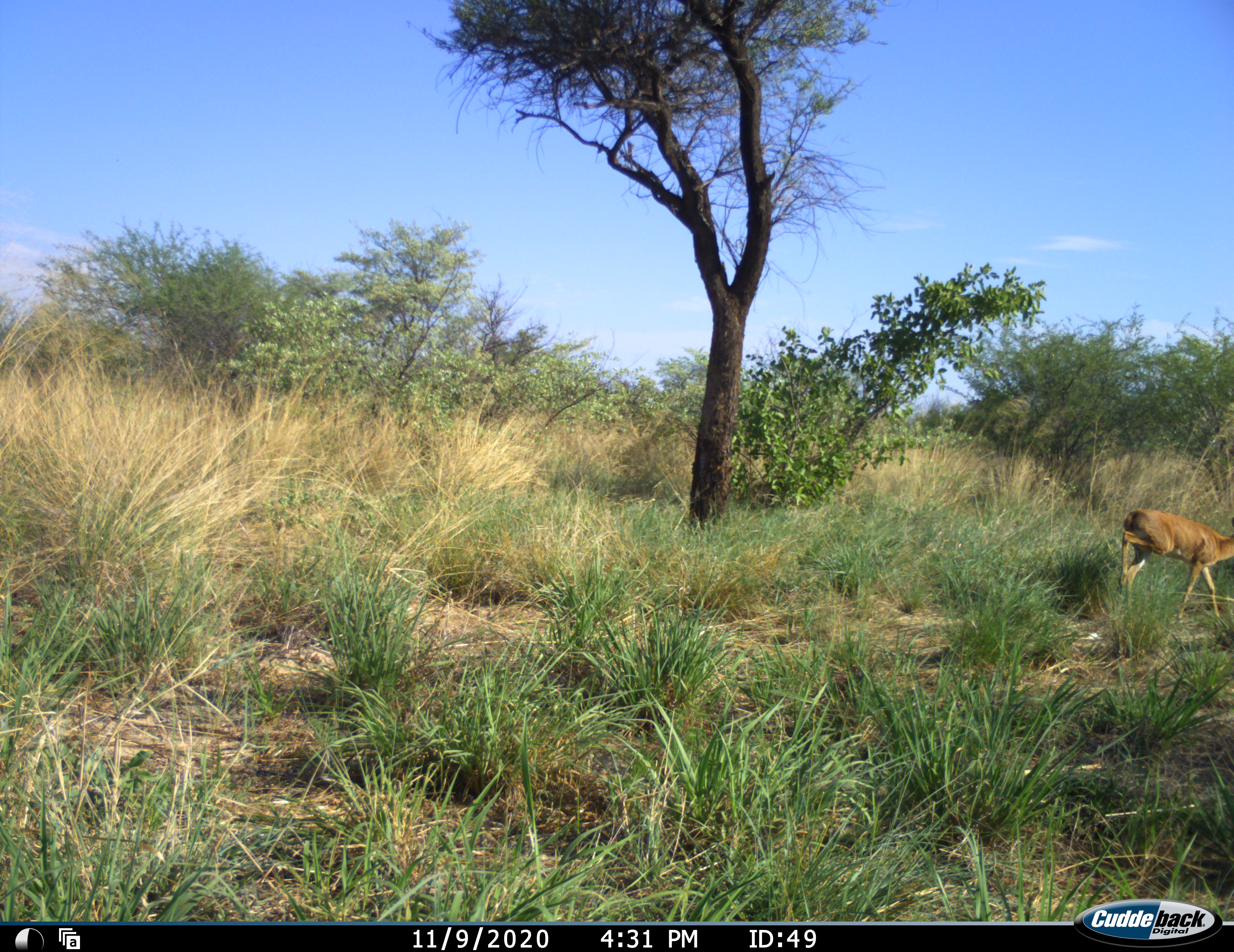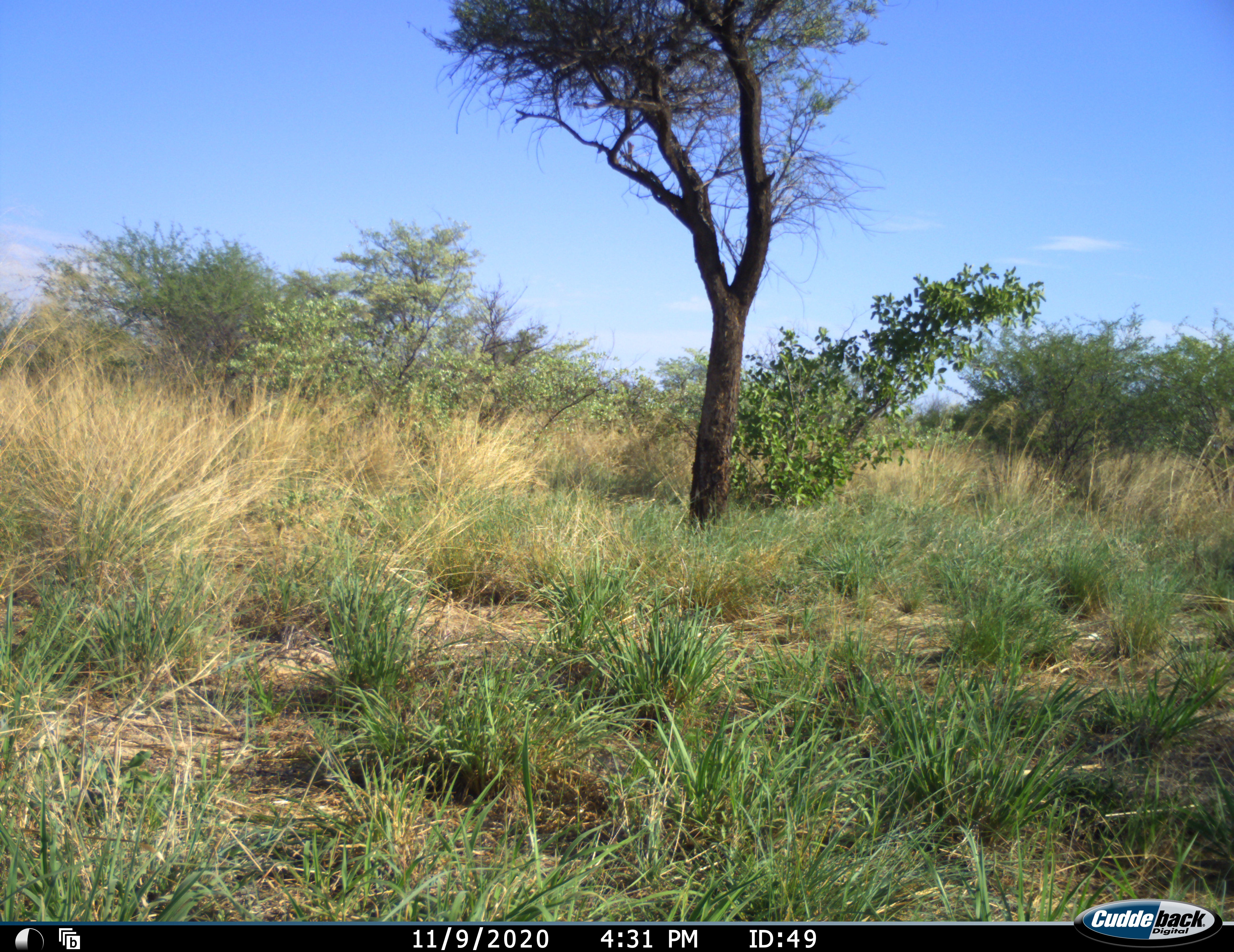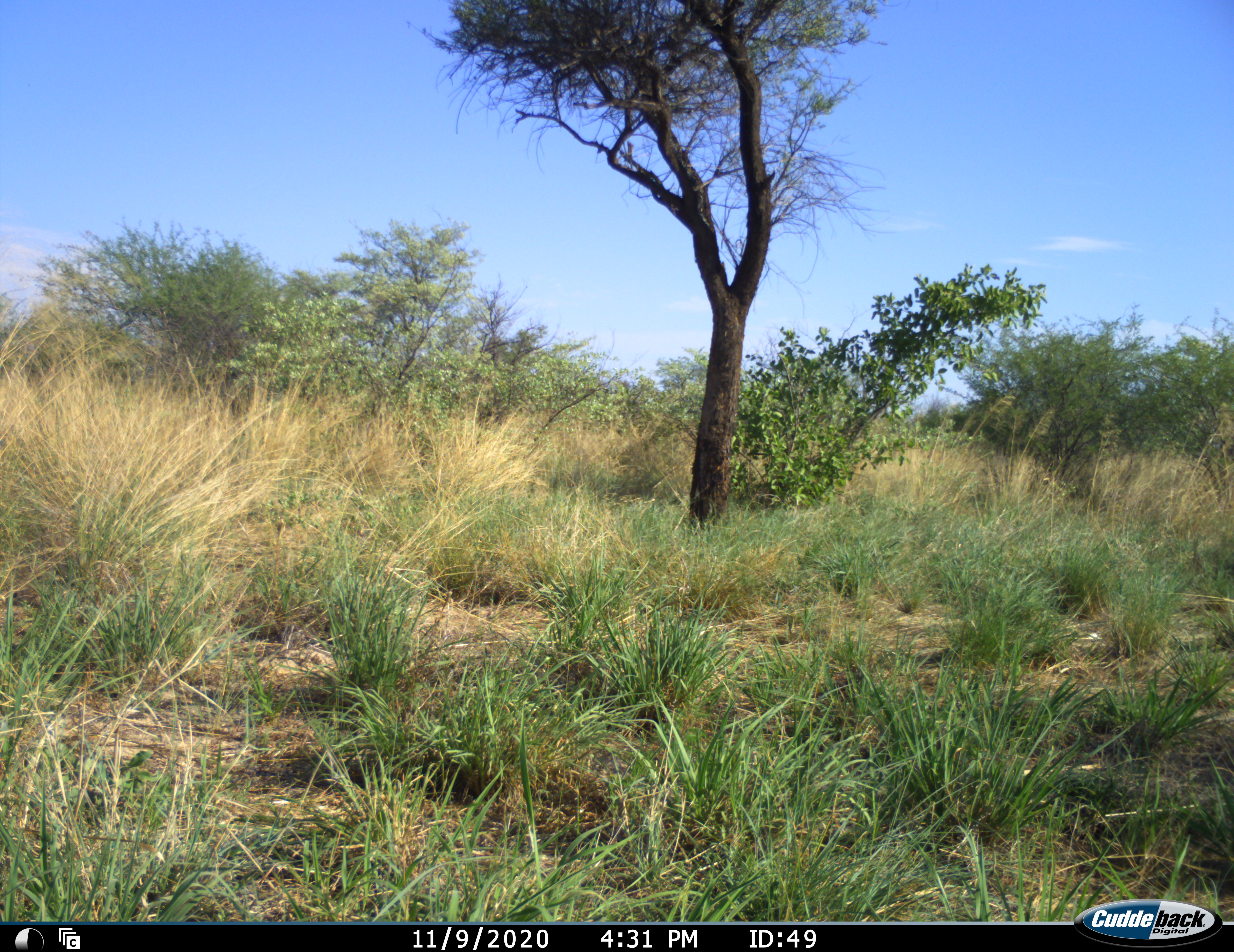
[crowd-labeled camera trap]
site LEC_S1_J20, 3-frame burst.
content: unidentified animal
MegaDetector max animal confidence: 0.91